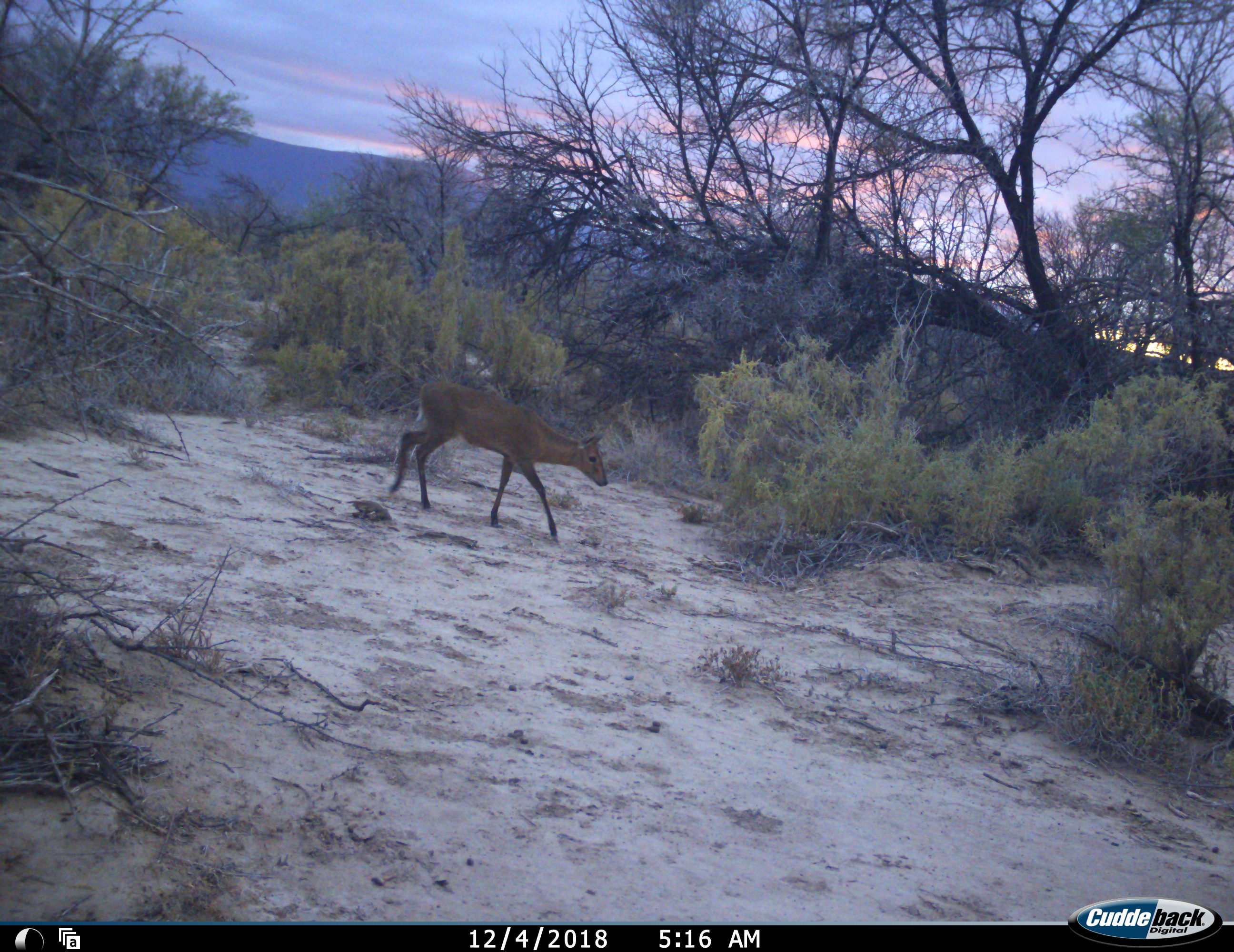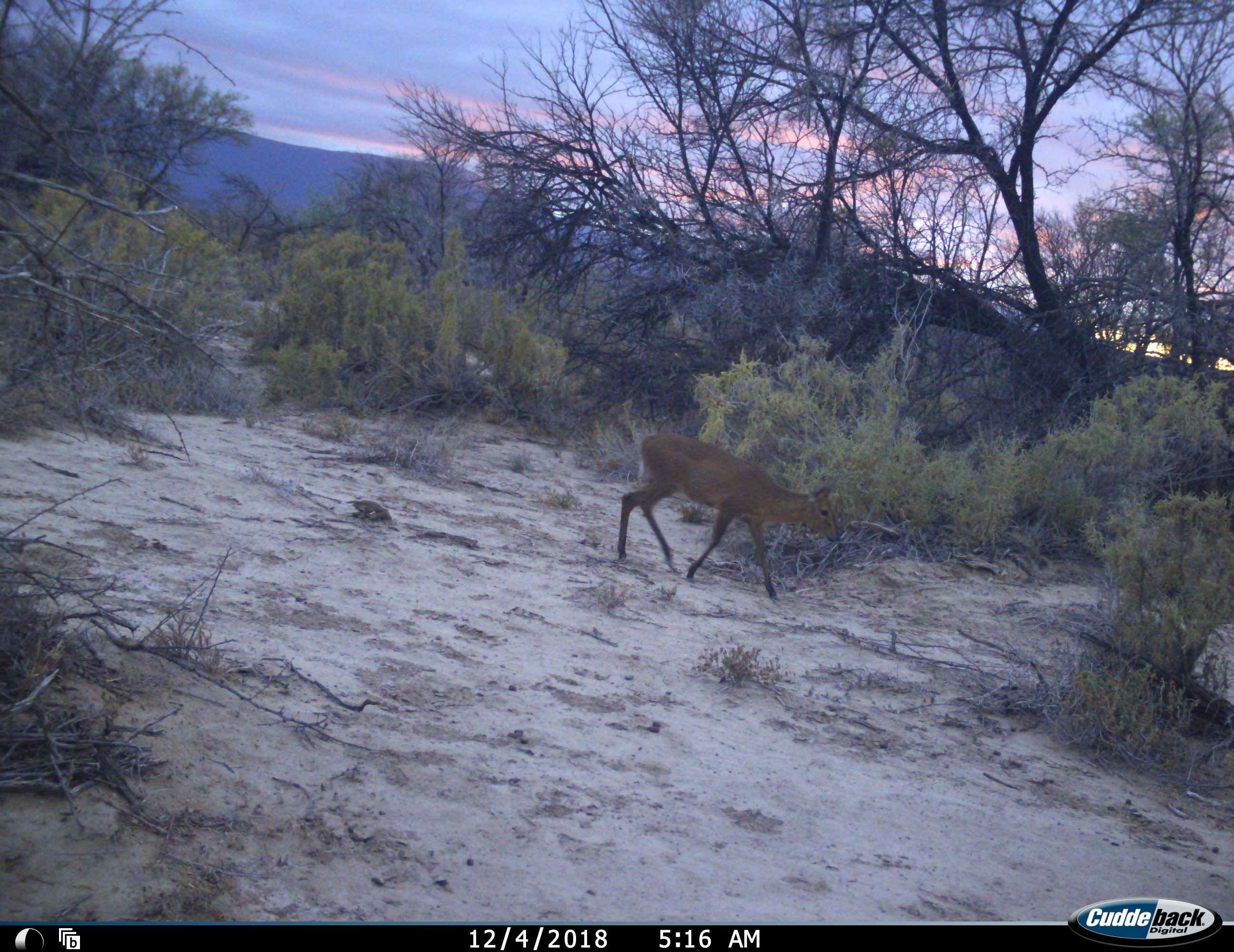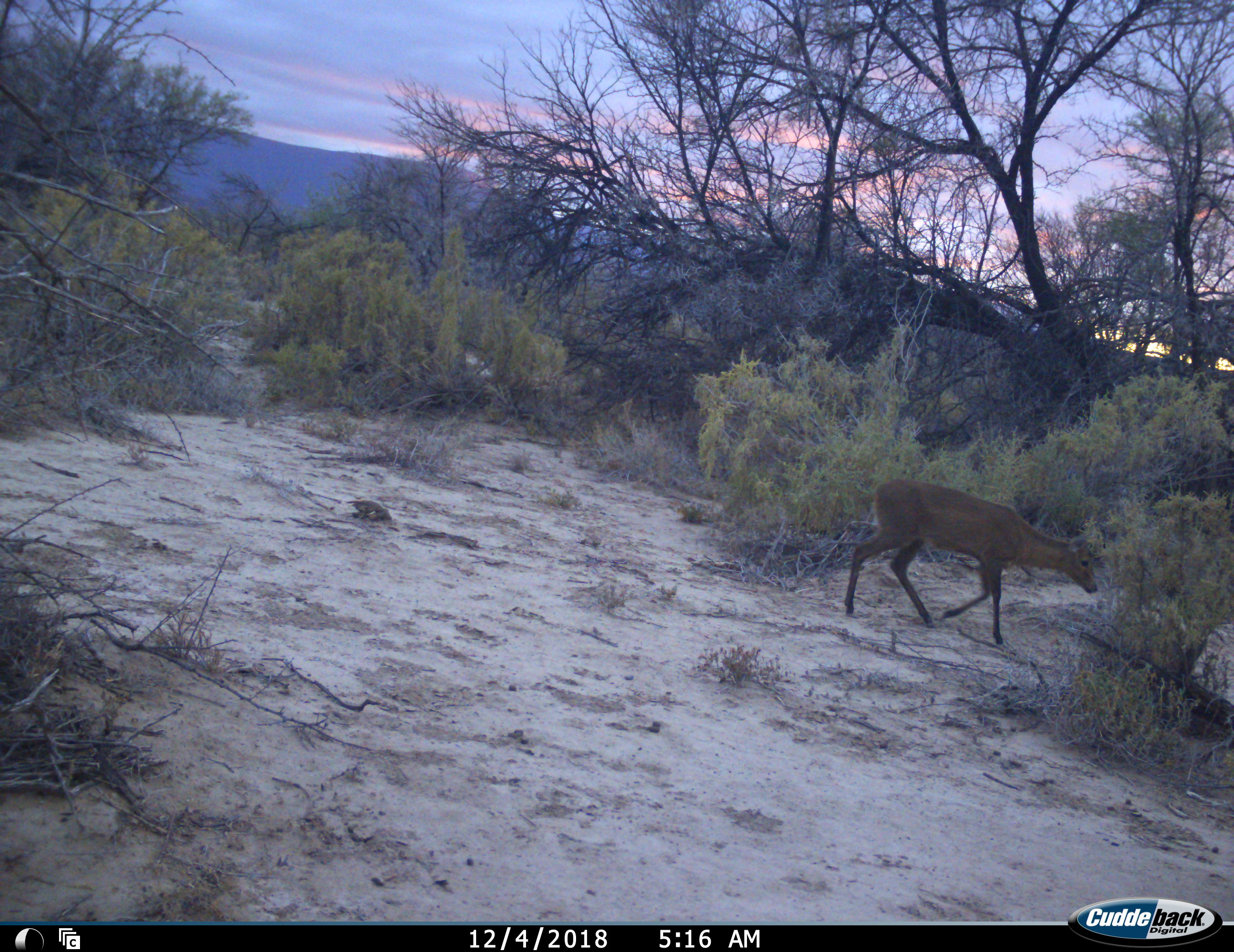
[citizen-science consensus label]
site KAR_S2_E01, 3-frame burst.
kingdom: Animalia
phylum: Chordata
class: Mammalia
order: Artiodactyla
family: Bovidae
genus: Sylvicapra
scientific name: Sylvicapra grimmia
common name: common duiker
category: duikercommongrey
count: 1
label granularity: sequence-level